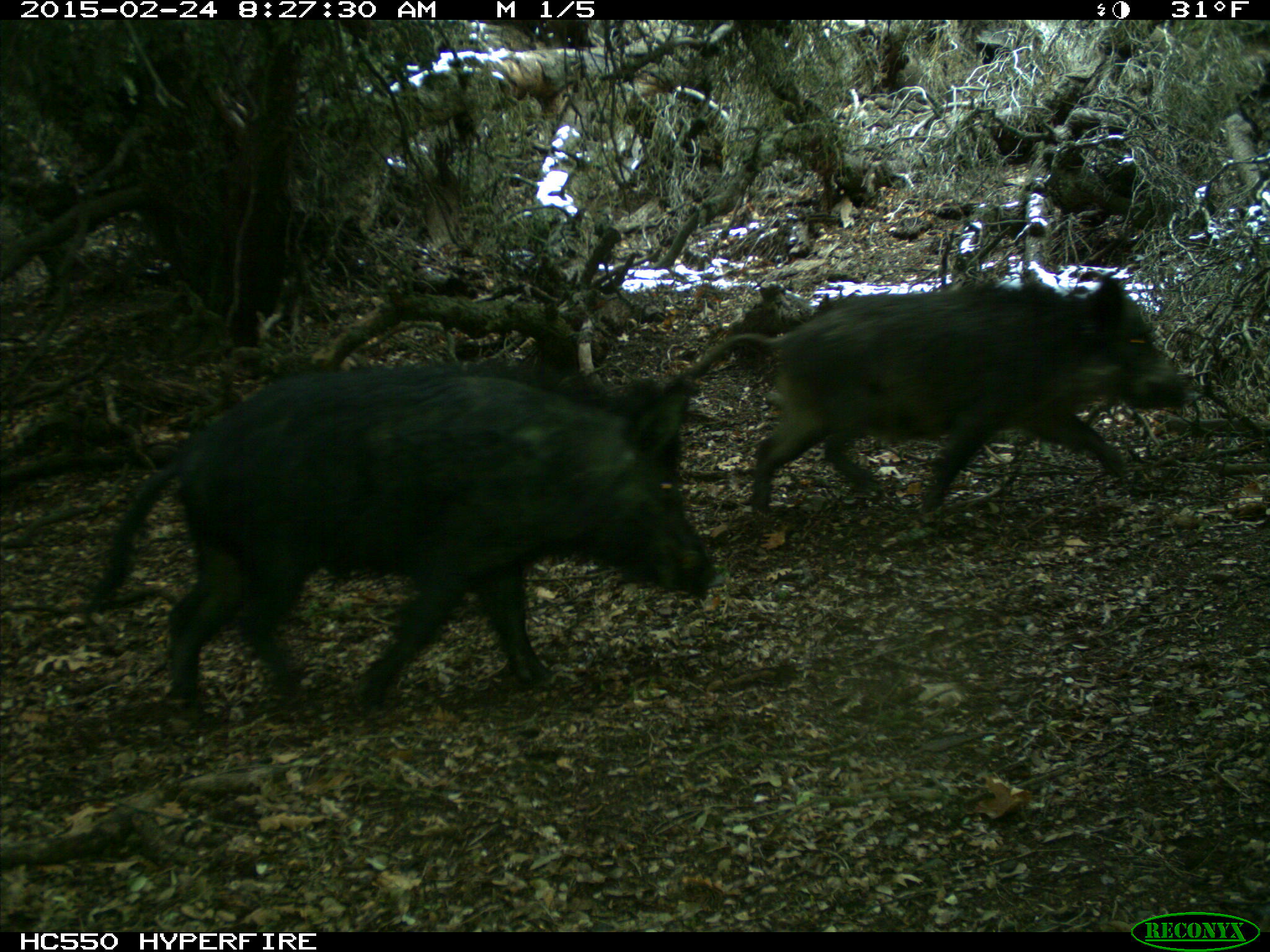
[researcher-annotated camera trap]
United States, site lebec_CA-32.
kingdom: Animalia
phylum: Chordata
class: Mammalia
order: Artiodactyla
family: Suidae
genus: Sus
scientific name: Sus scrofa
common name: wild boar